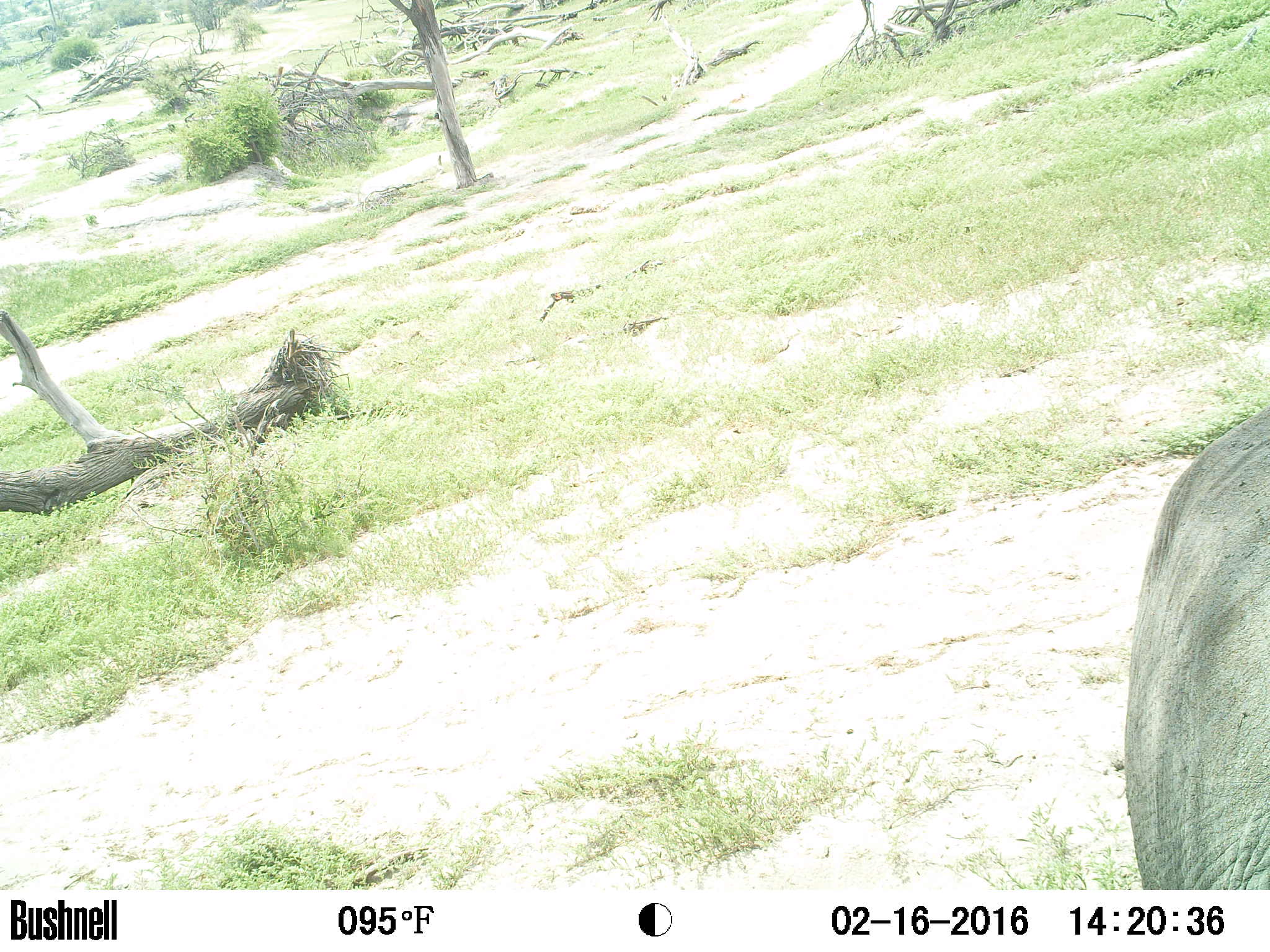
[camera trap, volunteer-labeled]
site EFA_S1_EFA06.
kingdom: Animalia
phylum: Chordata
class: Mammalia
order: Proboscidea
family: Elephantidae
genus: Loxodonta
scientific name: Loxodonta africana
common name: african bush elephant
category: elephant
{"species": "elephant (african bush elephant) (Loxodonta africana)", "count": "1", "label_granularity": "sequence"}